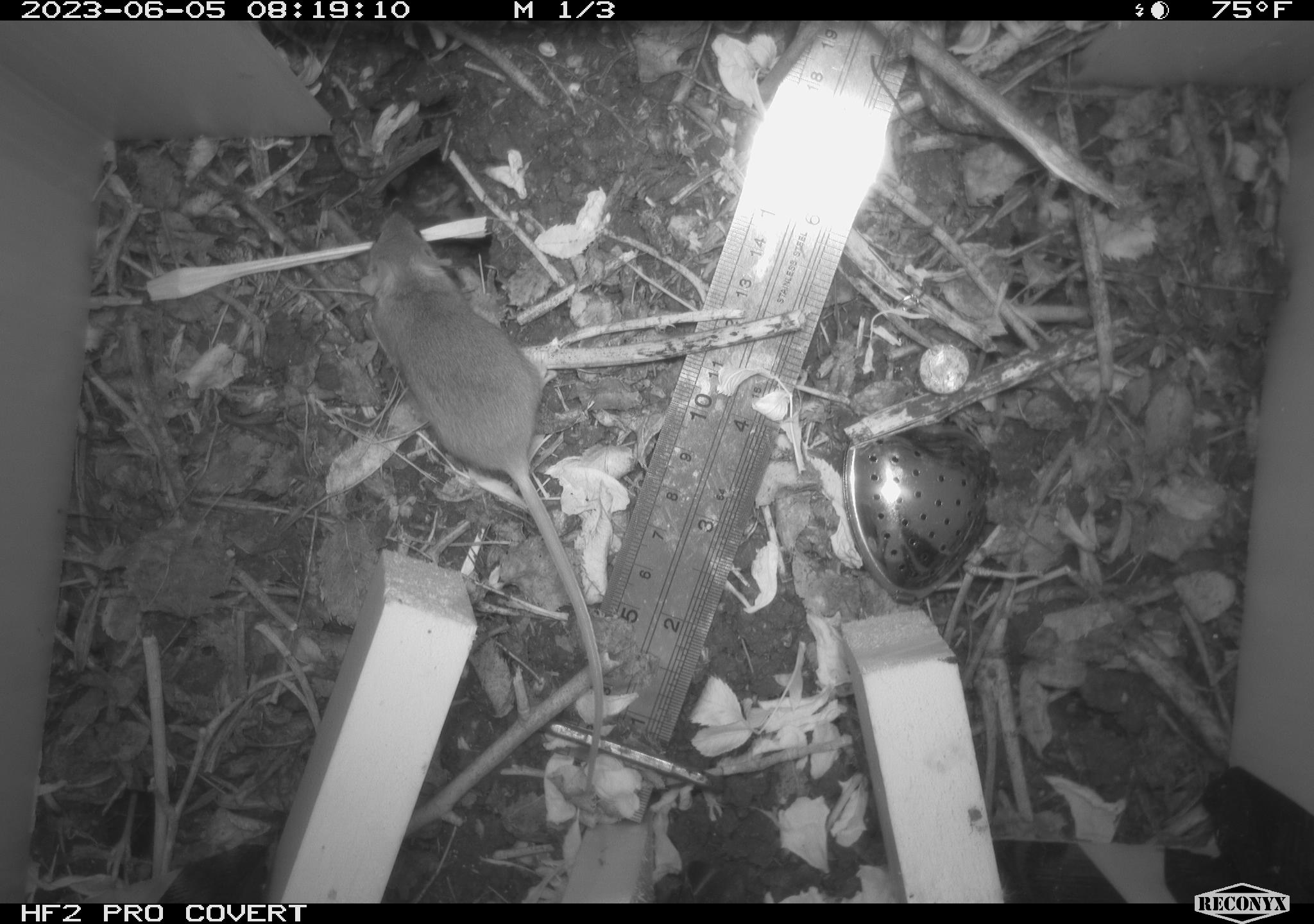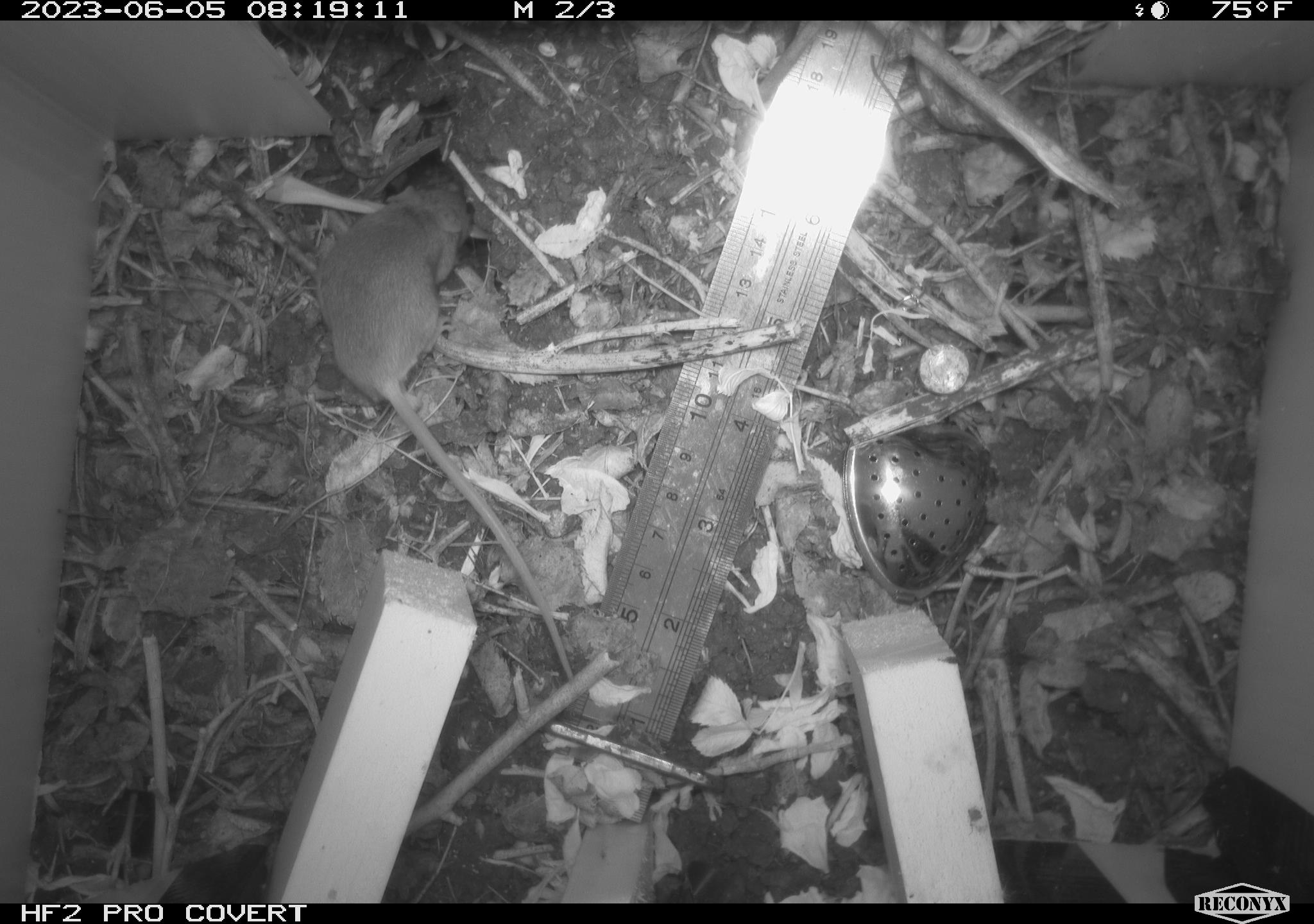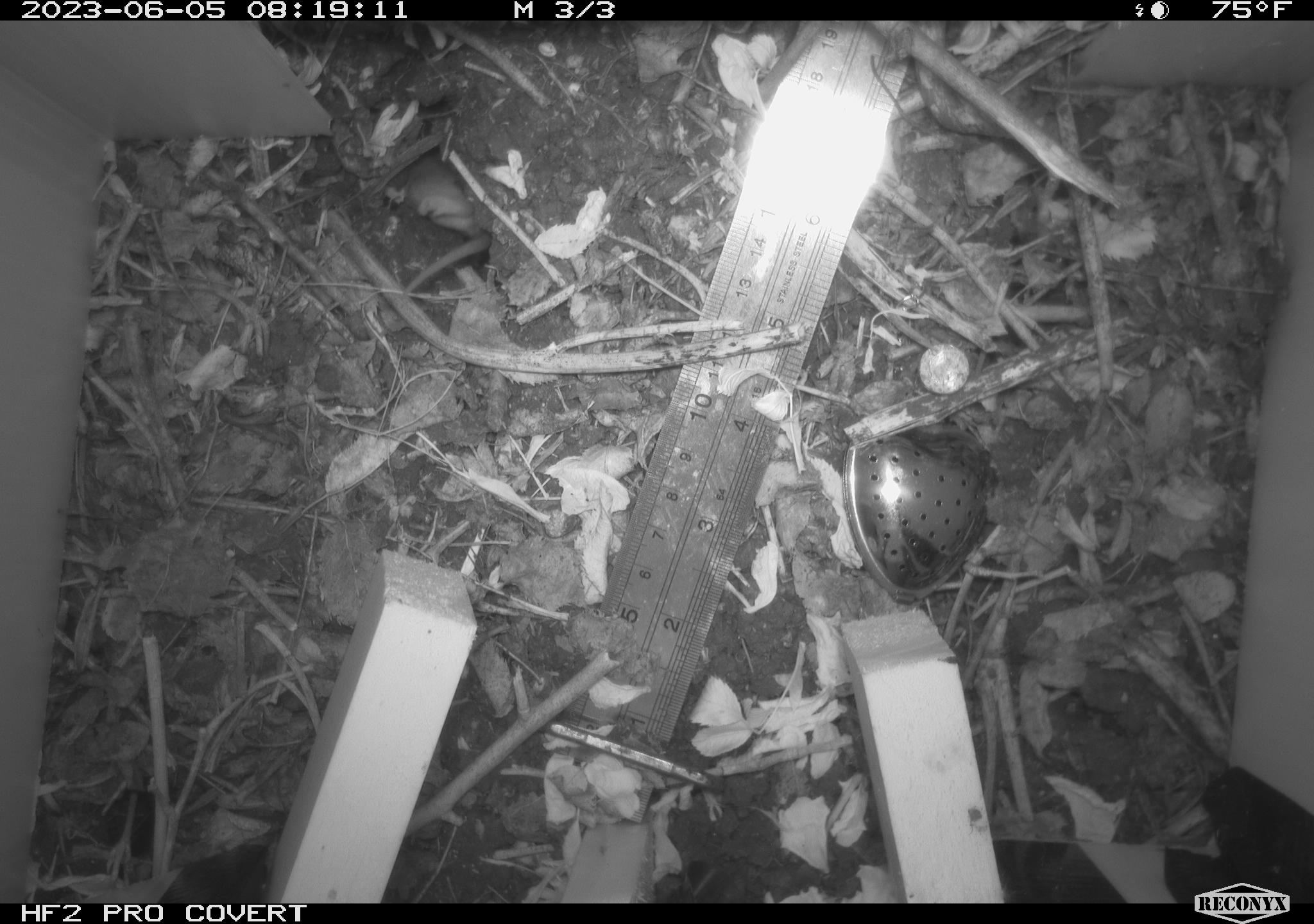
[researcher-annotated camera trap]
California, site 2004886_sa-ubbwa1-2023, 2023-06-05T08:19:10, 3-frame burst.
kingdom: Animalia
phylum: Chordata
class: Mammalia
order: Rodentia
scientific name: Rodentia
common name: rodent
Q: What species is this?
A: Rodent (Rodentia).